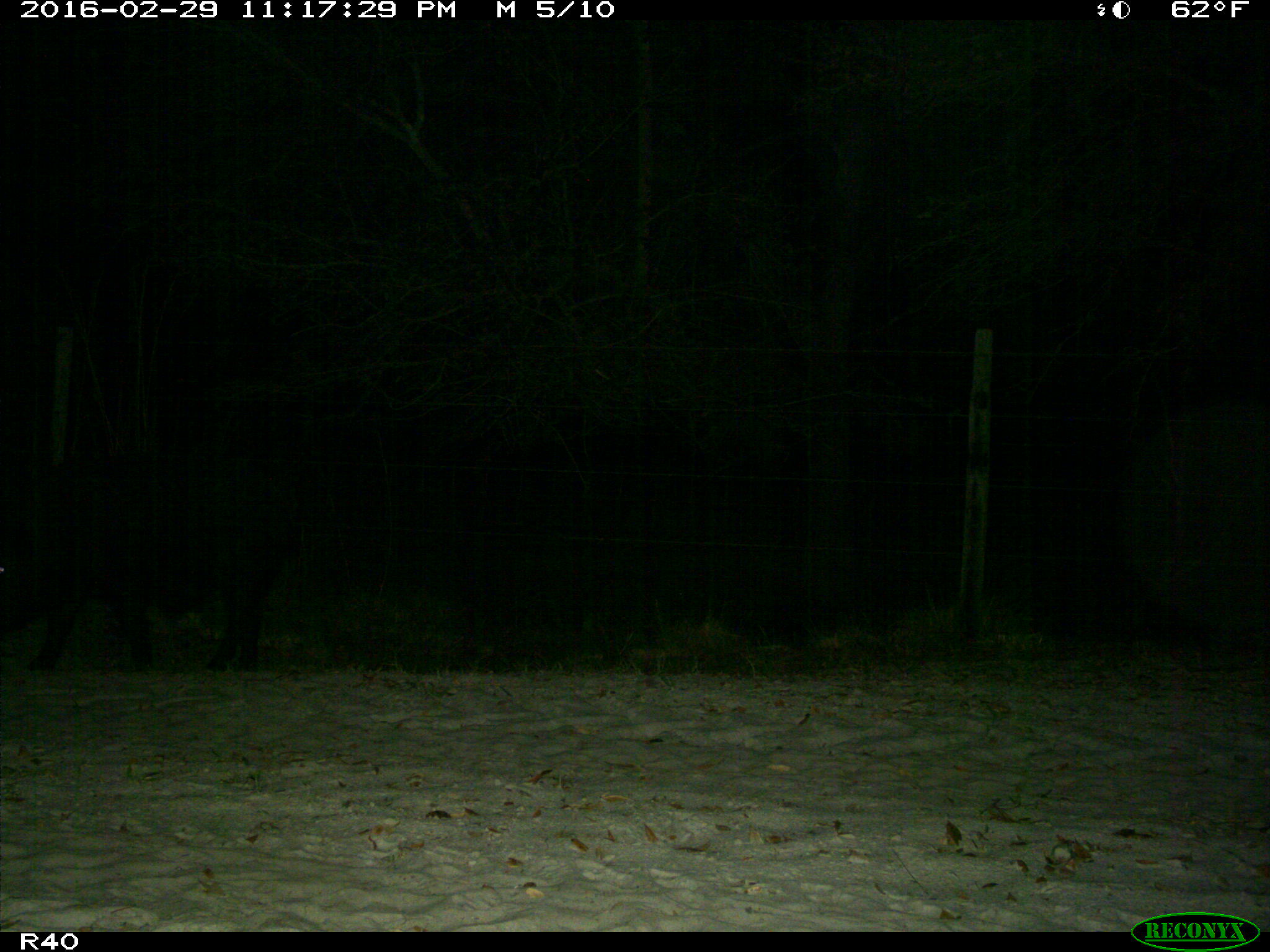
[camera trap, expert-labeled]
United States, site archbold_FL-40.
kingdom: Animalia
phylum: Chordata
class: Mammalia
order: Artiodactyla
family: Suidae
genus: Sus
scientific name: Sus scrofa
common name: wild boar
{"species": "Sus scrofa (wild boar)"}